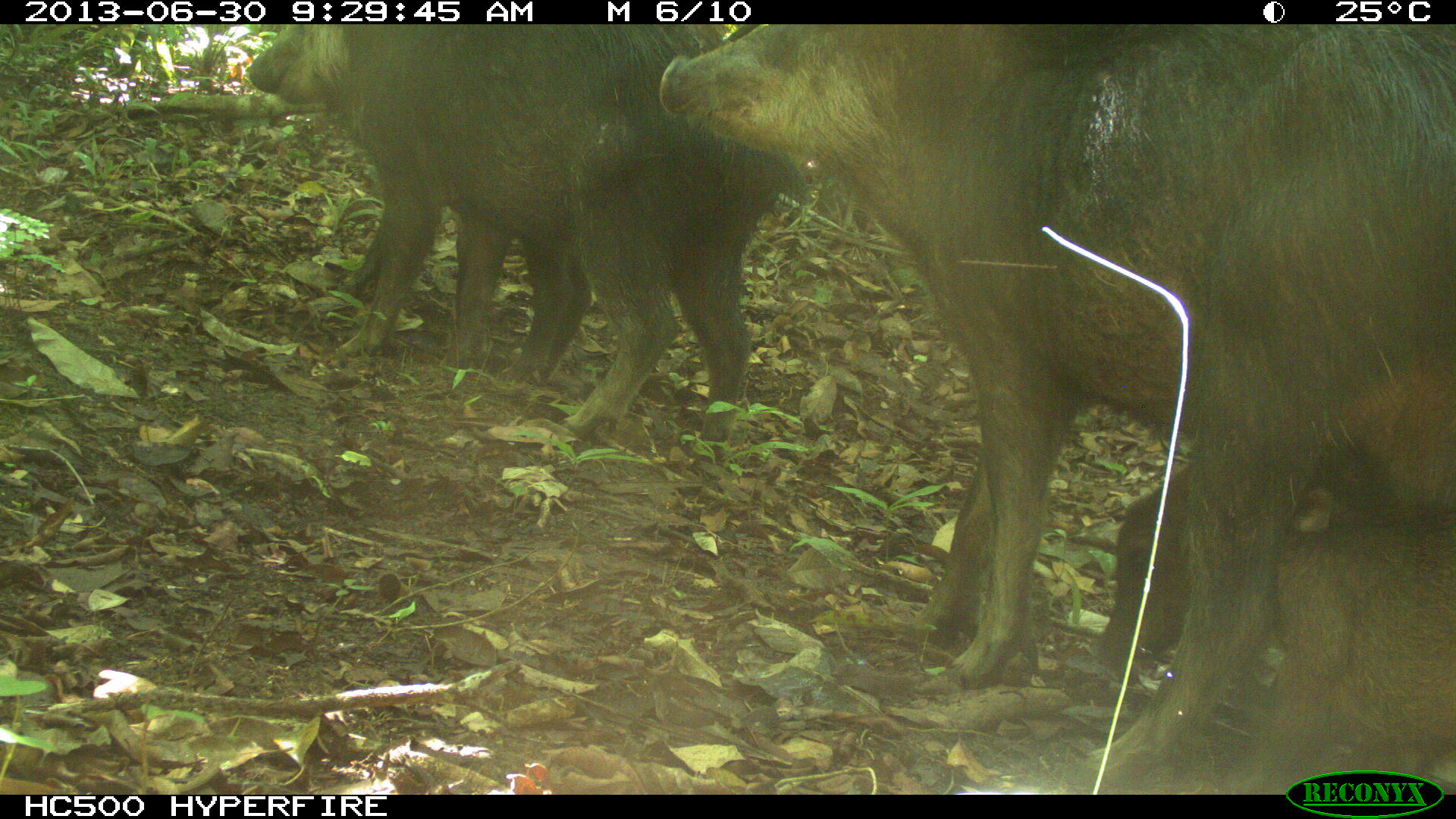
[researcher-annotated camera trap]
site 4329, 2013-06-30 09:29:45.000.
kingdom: Animalia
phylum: Chordata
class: Mammalia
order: Artiodactyla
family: Tayassuidae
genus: Tayassu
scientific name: Tayassu pecari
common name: white-lipped peccary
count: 5